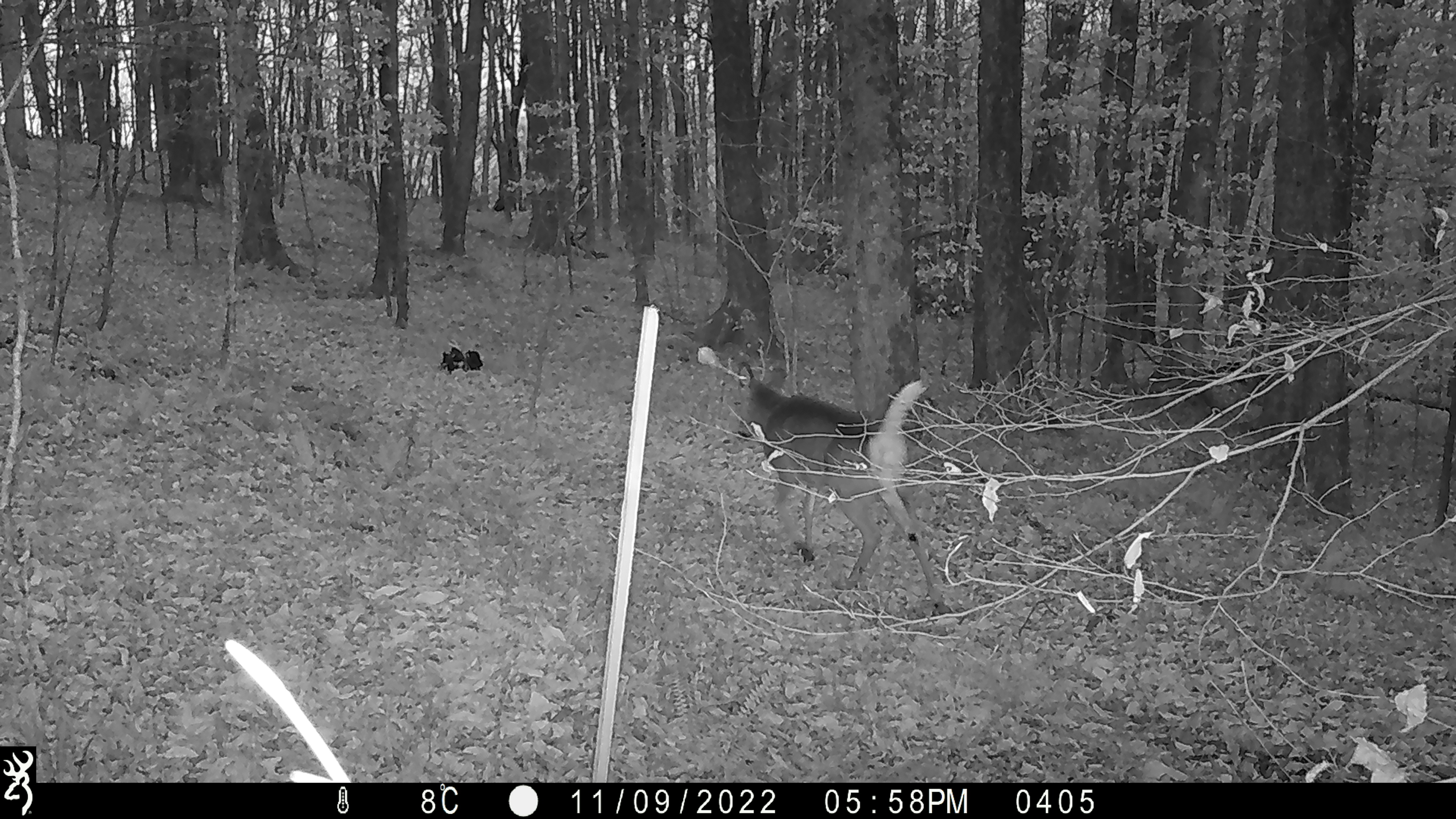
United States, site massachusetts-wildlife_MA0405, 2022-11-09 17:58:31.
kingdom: Animalia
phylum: Chordata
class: Mammalia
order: Artiodactyla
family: Cervidae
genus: Odocoileus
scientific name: Odocoileus virginianus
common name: white-tailed deer